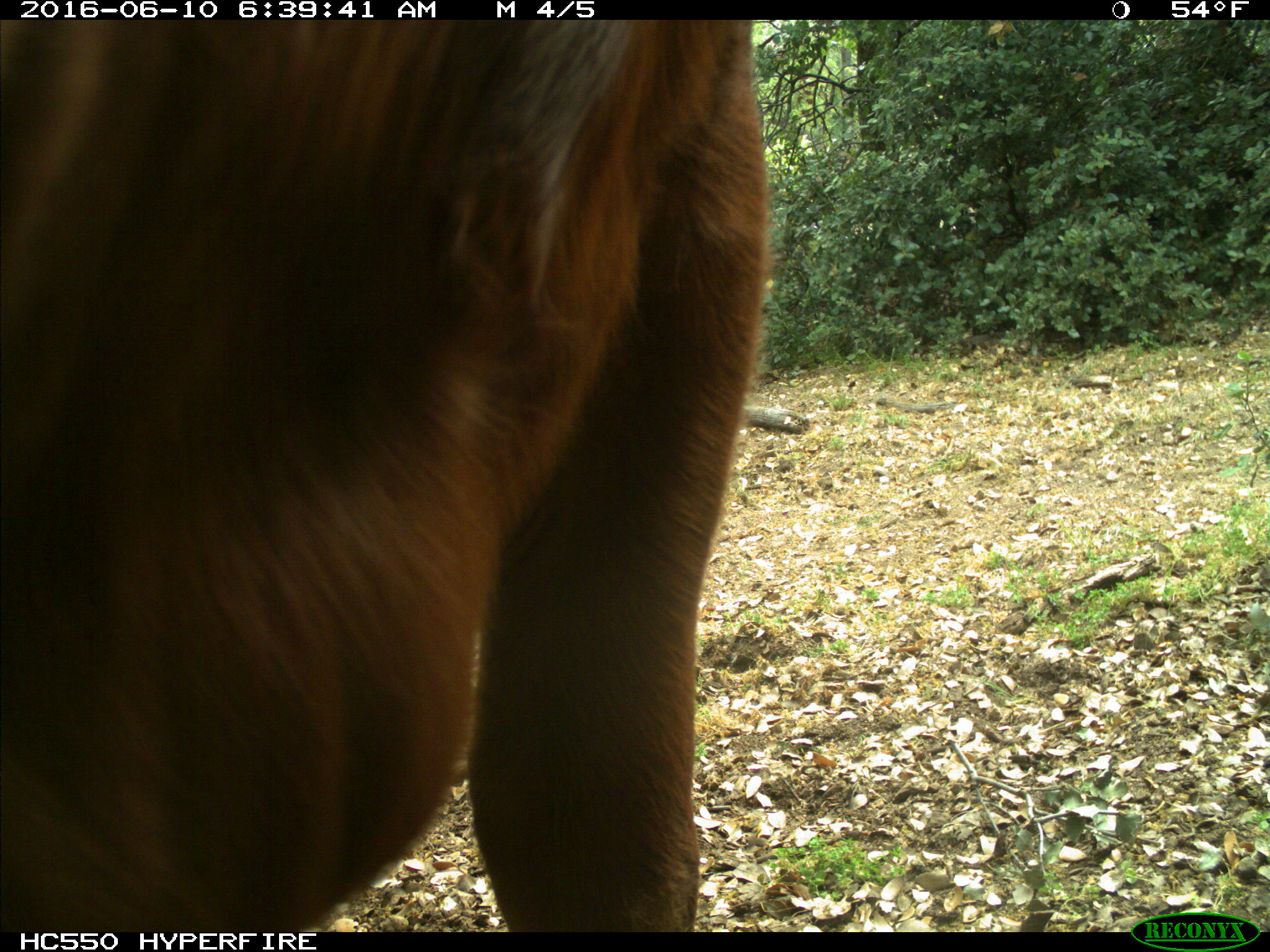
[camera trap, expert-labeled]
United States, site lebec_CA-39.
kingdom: Animalia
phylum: Chordata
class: Mammalia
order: Artiodactyla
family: Bovidae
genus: Bos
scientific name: Bos taurus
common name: domestic cow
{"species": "Bos taurus (domestic cow)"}